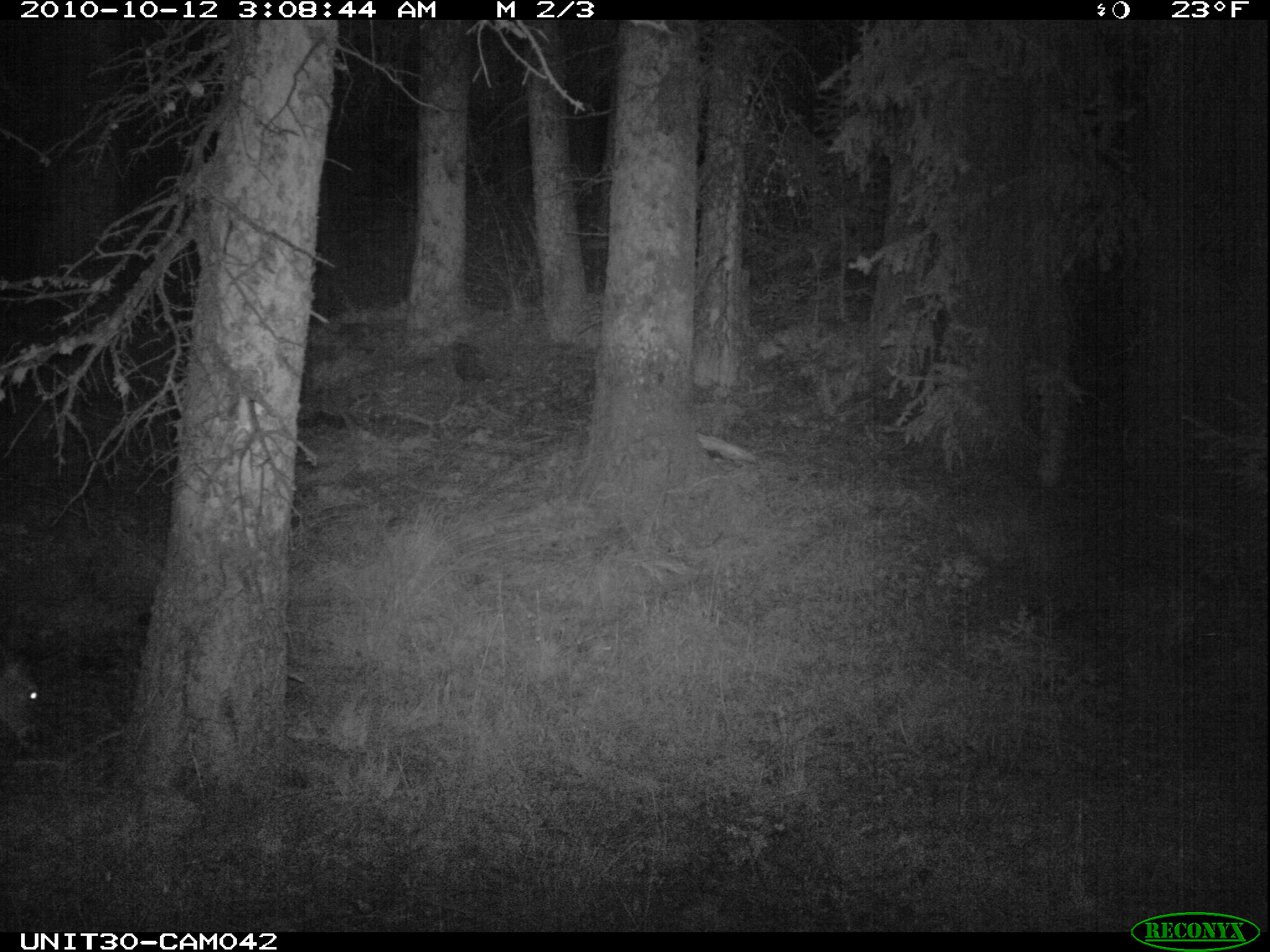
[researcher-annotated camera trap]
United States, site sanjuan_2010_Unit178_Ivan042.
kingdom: Animalia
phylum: Chordata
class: Mammalia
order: Artiodactyla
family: Cervidae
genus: Odocoileus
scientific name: Odocoileus hemionus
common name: mule deer